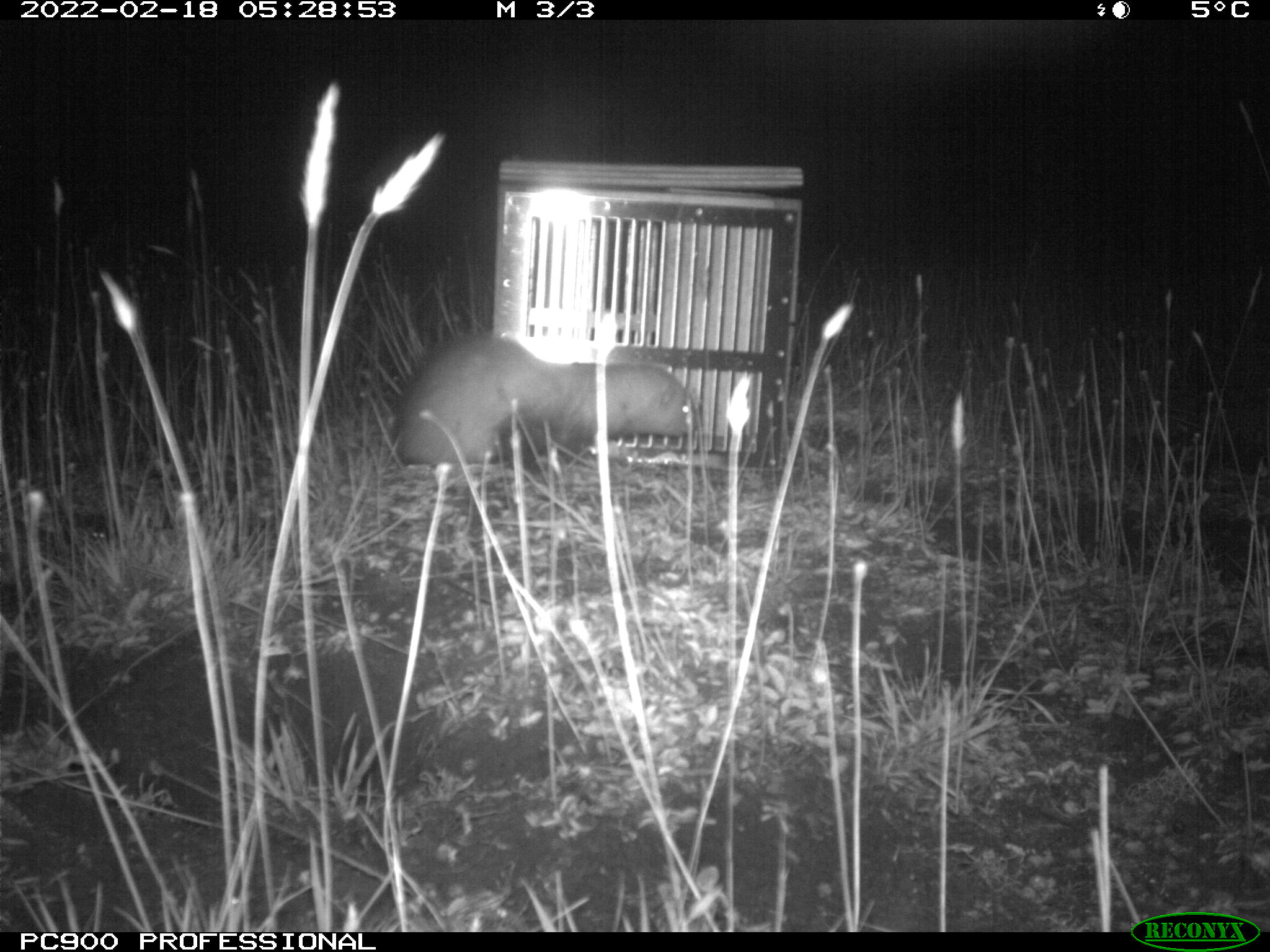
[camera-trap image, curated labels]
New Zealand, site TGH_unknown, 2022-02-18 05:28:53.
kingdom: Animalia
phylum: Chordata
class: Mammalia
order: Carnivora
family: Mustelidae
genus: Mustela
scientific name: Mustela furo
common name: ferret